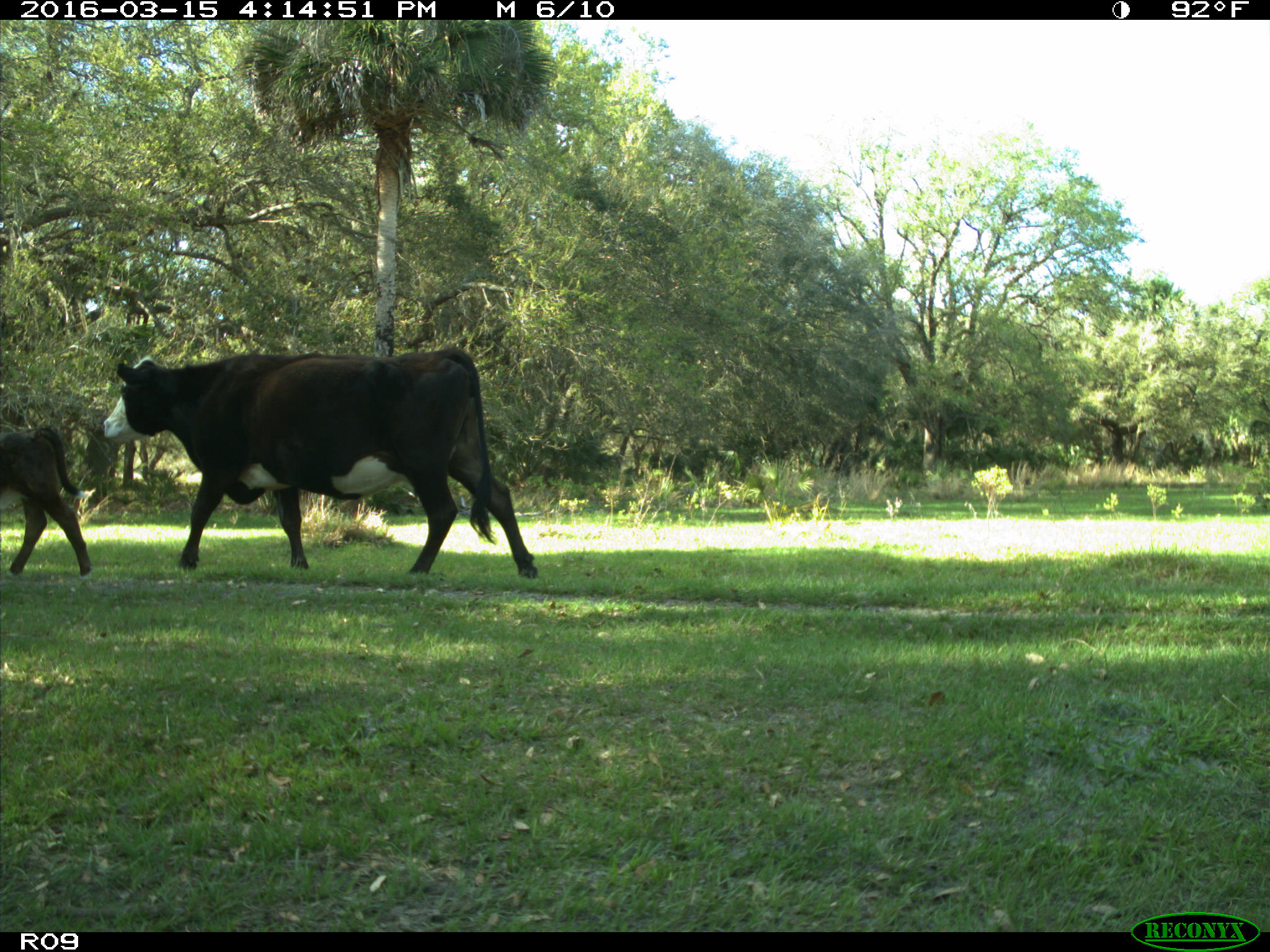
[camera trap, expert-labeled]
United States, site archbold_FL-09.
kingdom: Animalia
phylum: Chordata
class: Mammalia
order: Artiodactyla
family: Bovidae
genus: Bos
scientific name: Bos taurus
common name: domestic cow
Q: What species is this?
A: Bos taurus (domestic cow).